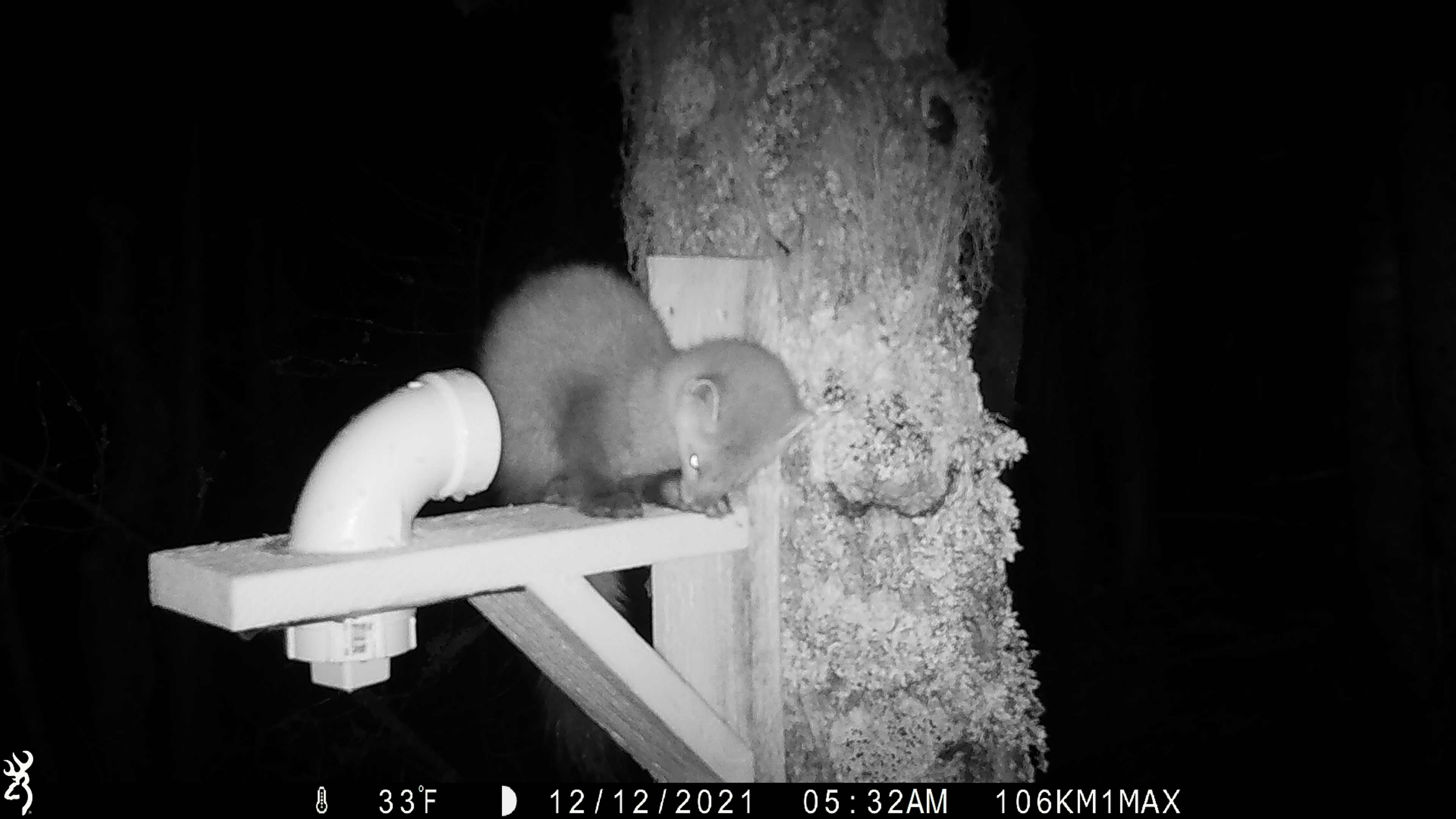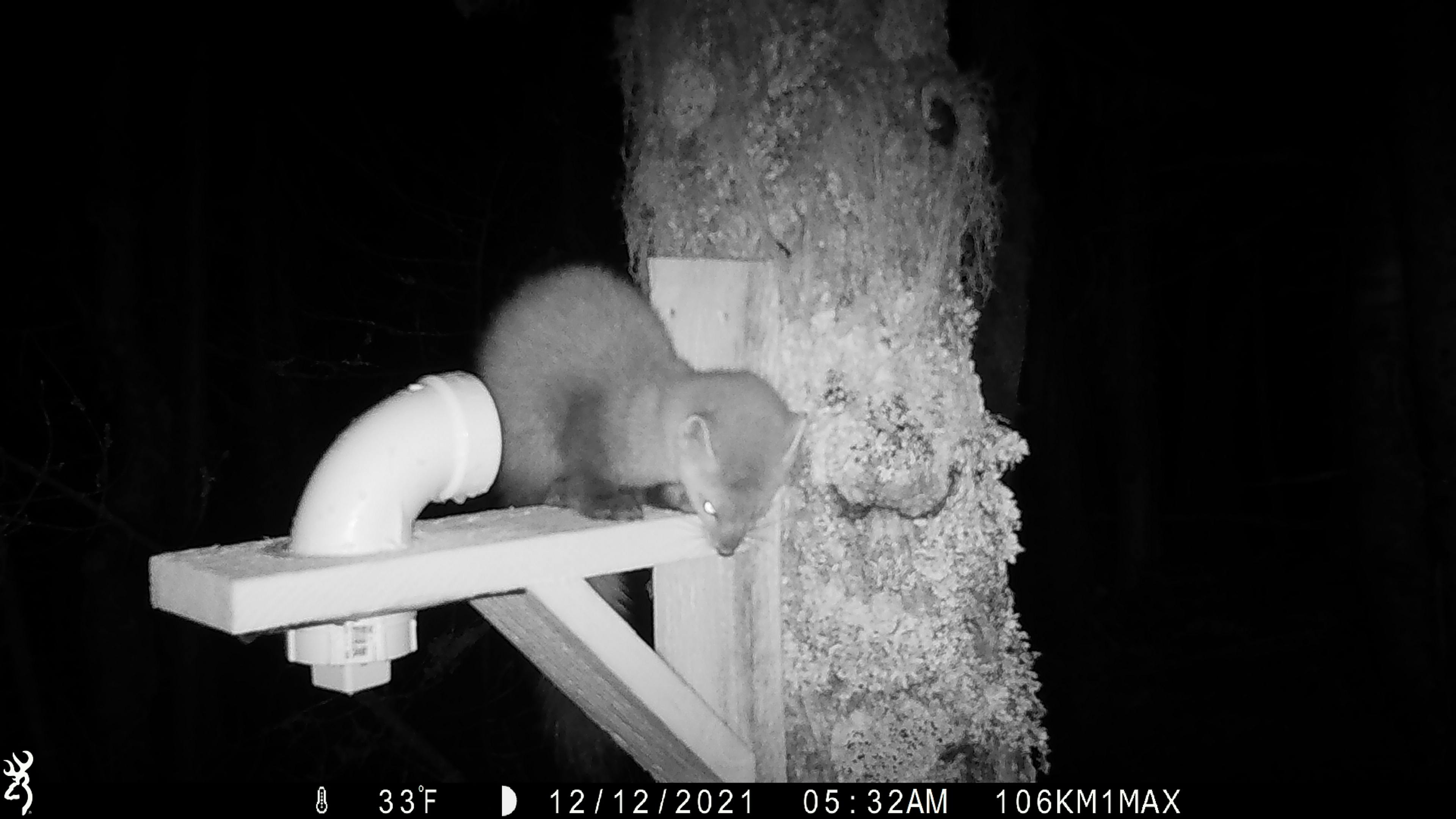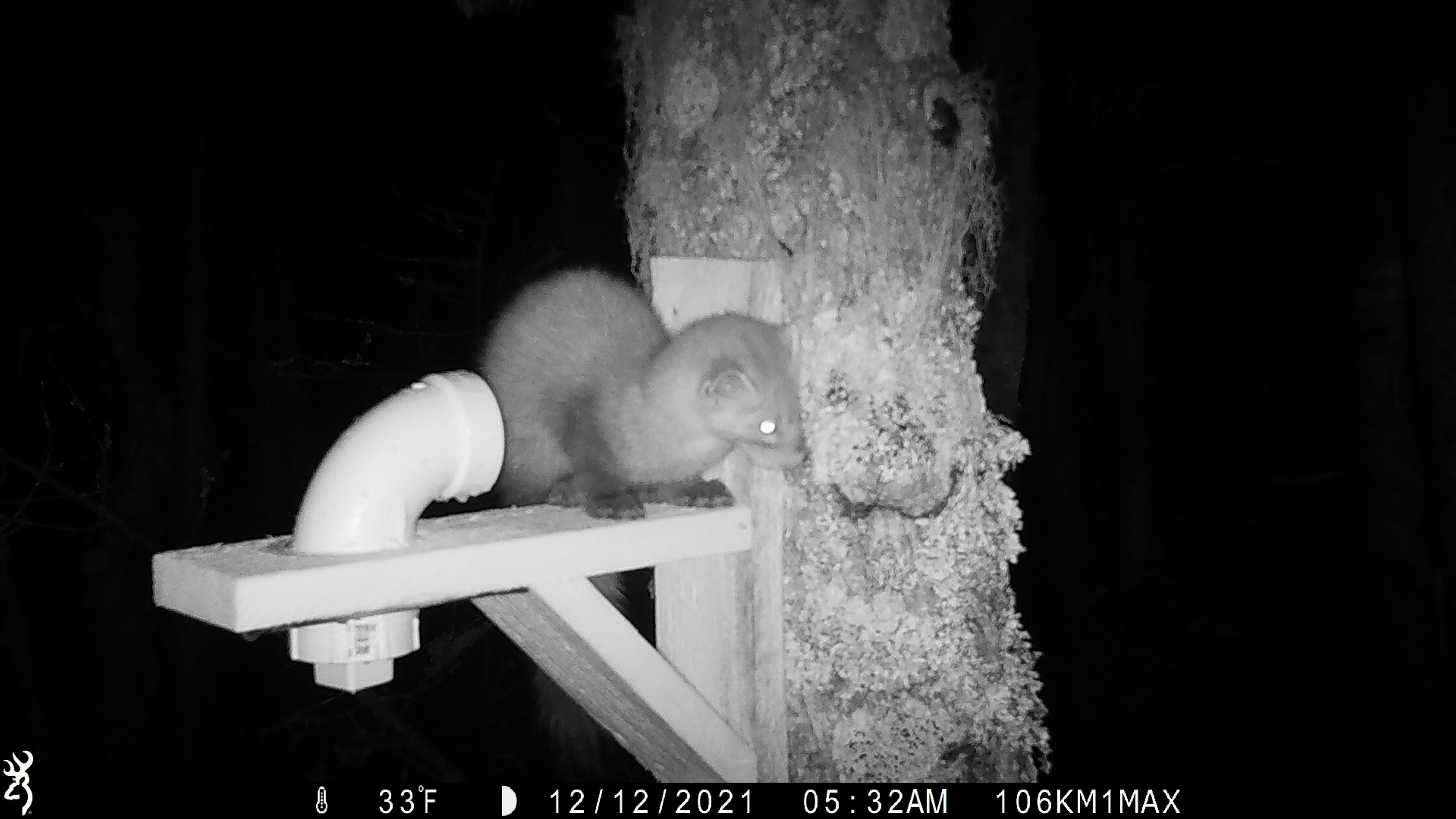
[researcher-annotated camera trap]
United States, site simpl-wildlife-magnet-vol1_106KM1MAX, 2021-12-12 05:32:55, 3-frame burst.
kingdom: Animalia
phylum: Chordata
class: Mammalia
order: Carnivora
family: Mustelidae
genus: Martes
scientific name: Martes americana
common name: american marten